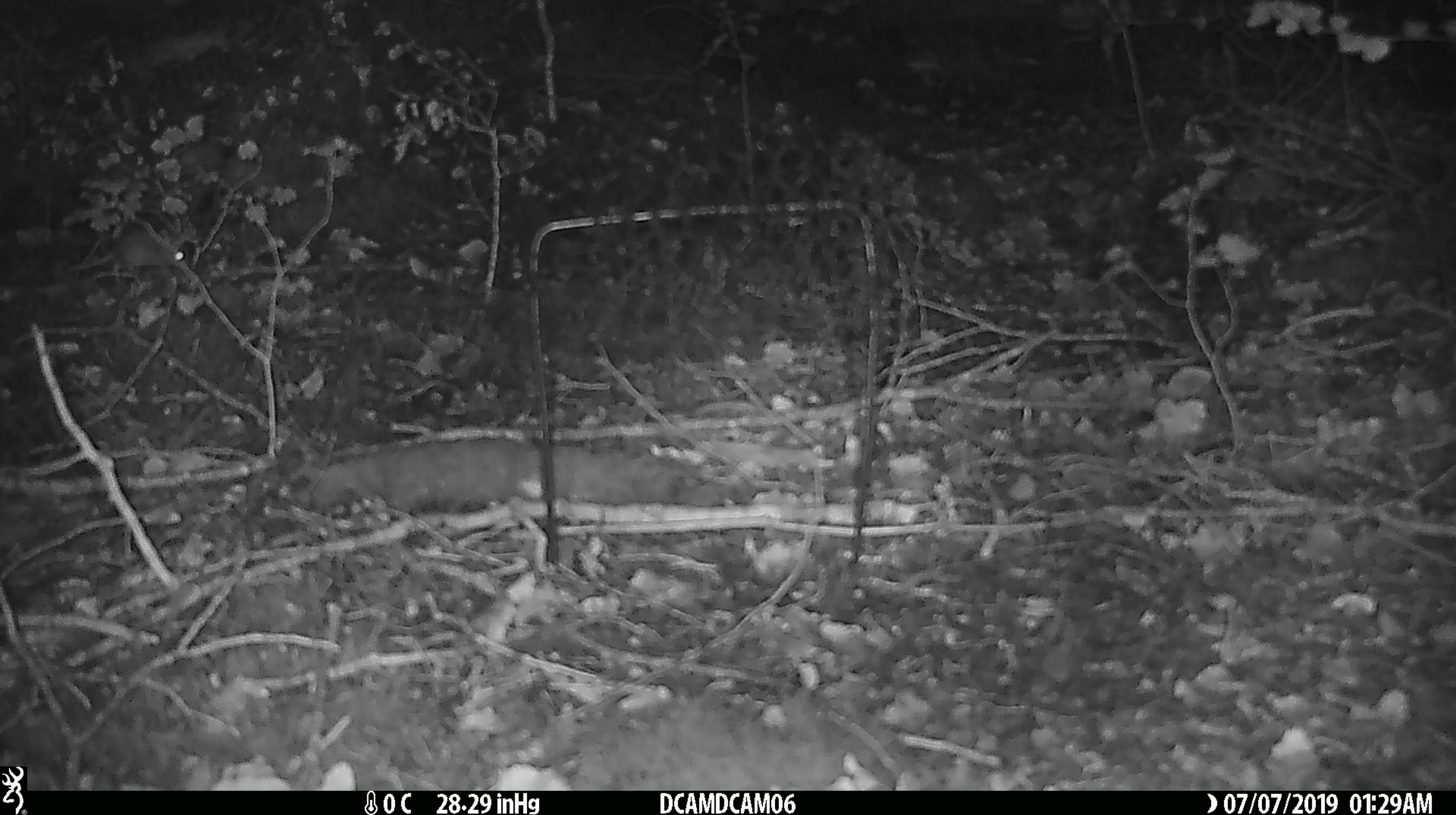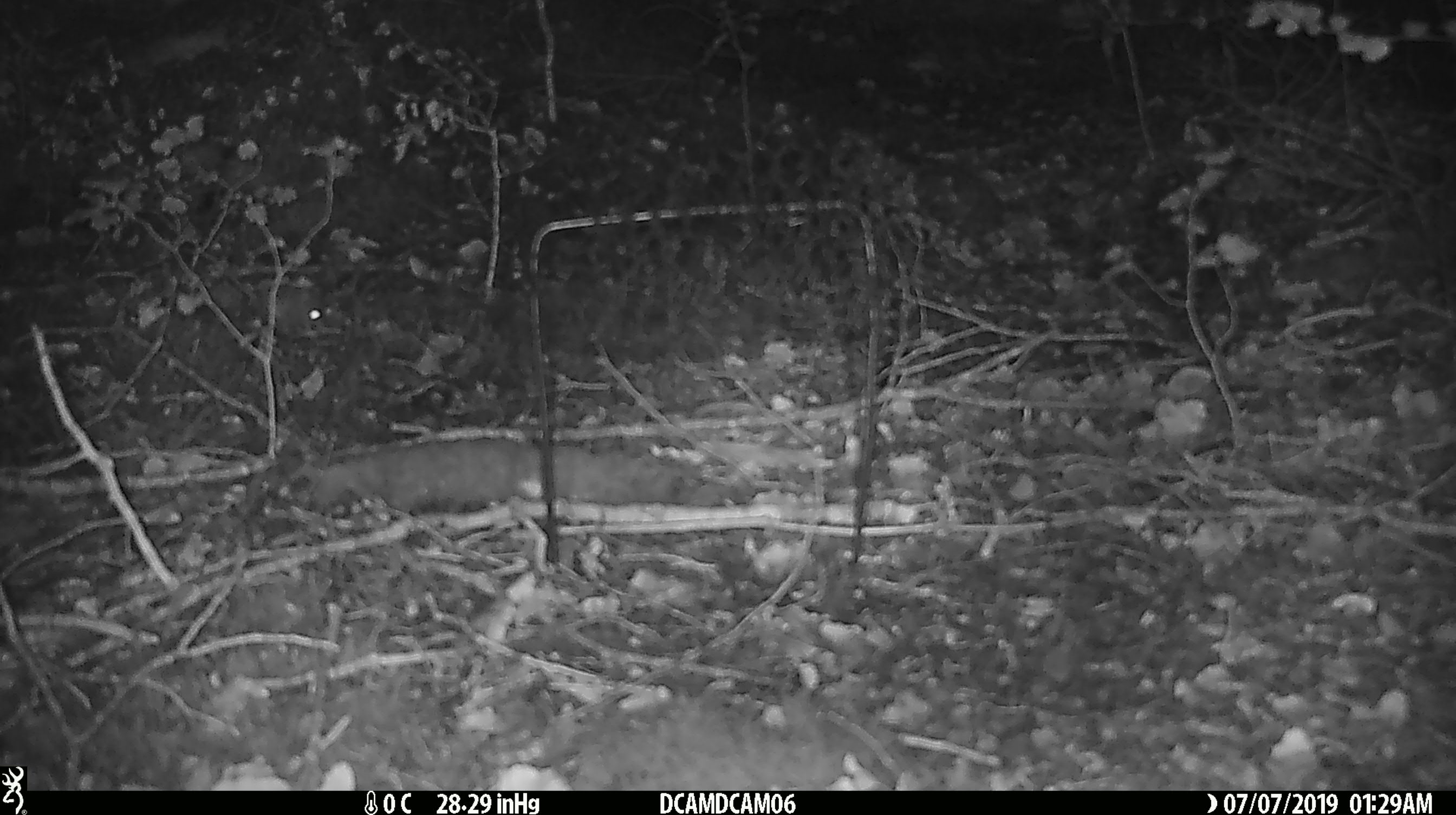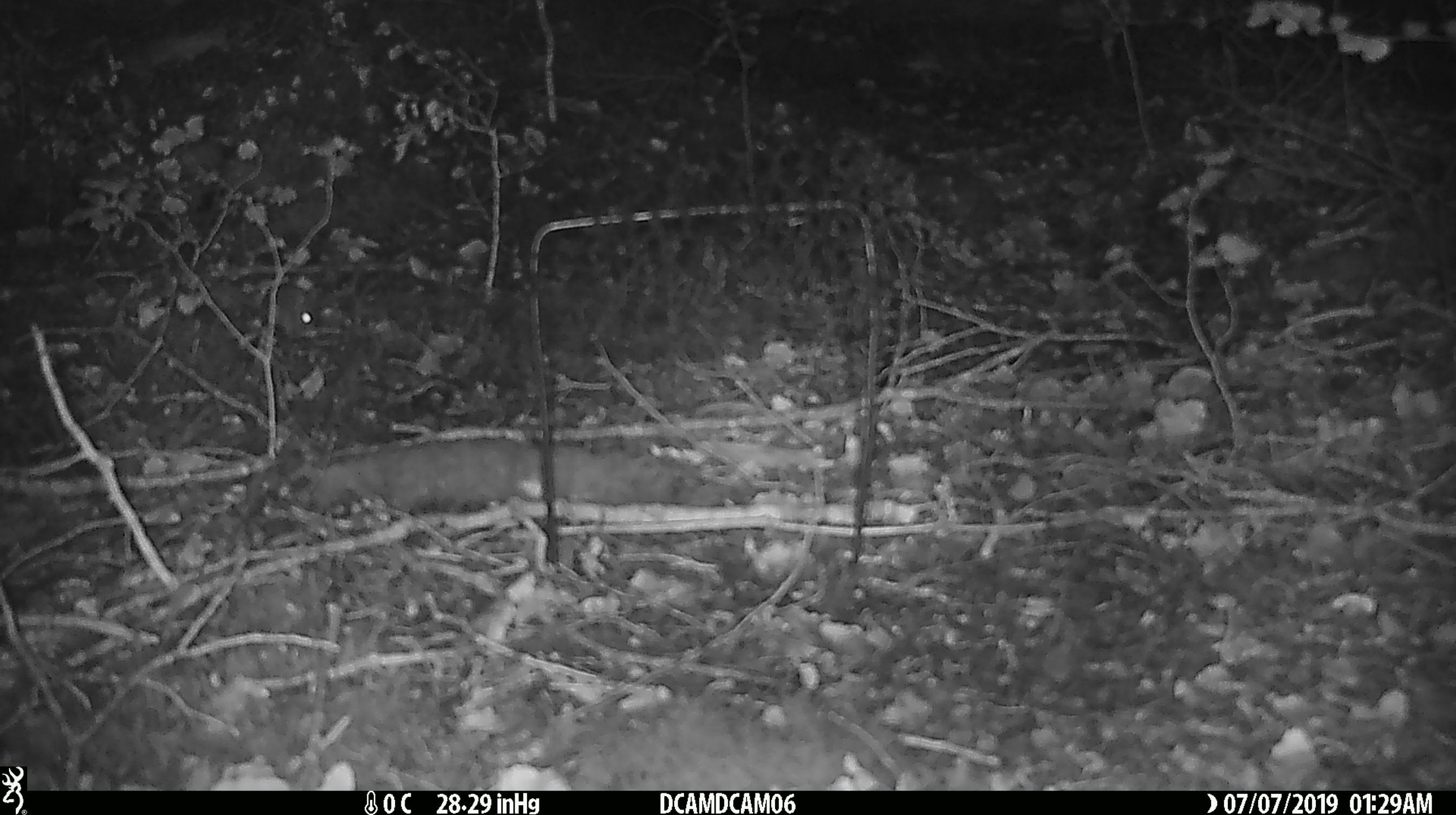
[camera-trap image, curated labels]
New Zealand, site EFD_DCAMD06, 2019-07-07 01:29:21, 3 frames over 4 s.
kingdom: Animalia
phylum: Chordata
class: Mammalia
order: Rodentia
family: Muridae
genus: Mus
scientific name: Mus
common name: mouse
Mouse (Mus).